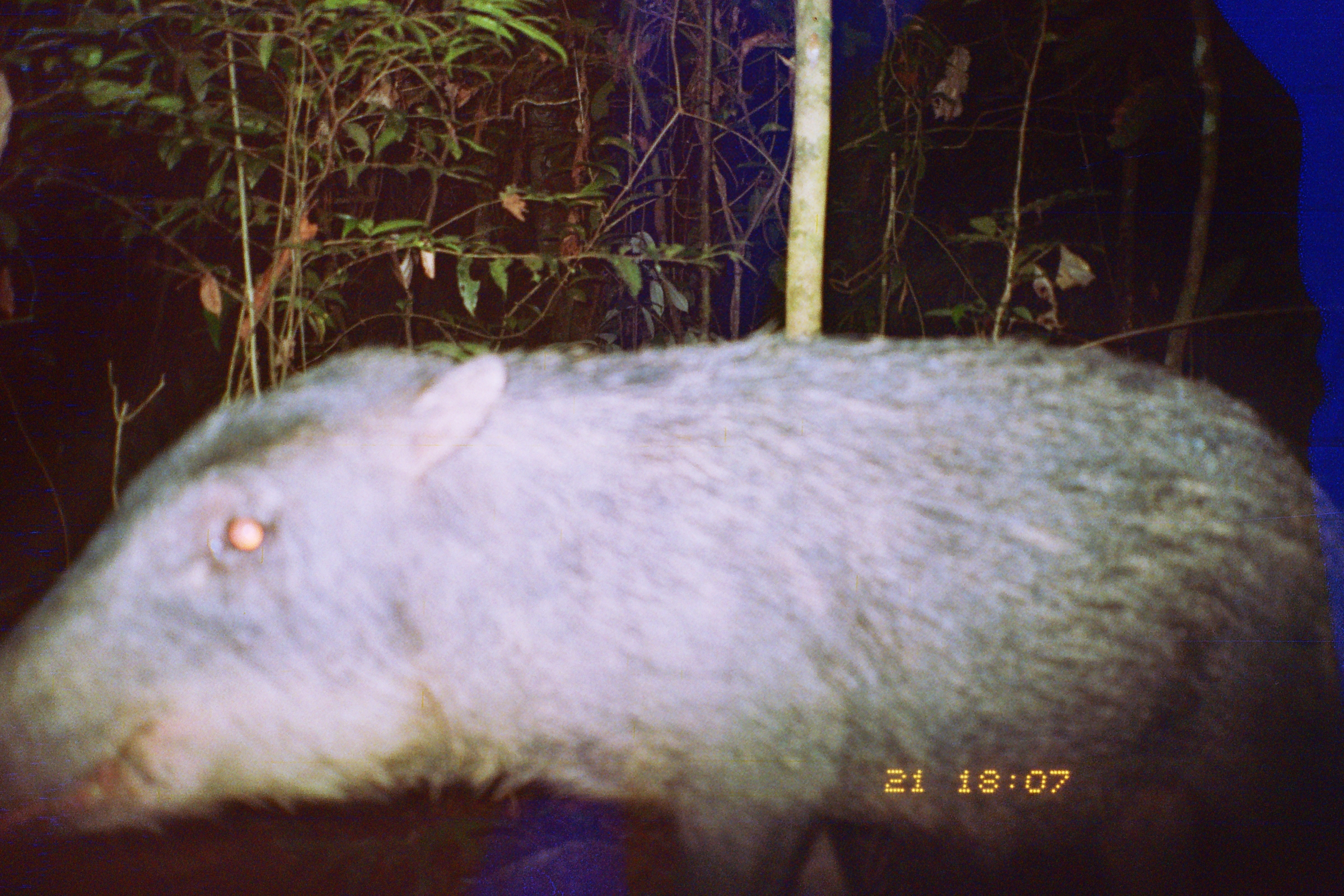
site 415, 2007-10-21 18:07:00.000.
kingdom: Animalia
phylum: Chordata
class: Mammalia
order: Artiodactyla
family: Tayassuidae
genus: Tayassu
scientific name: Tayassu pecari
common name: white-lipped peccary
Tayassu pecari (white-lipped peccary).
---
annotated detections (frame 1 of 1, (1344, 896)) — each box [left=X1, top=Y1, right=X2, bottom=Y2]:
tayassu pecari: [left=1, top=326, right=1344, bottom=894]